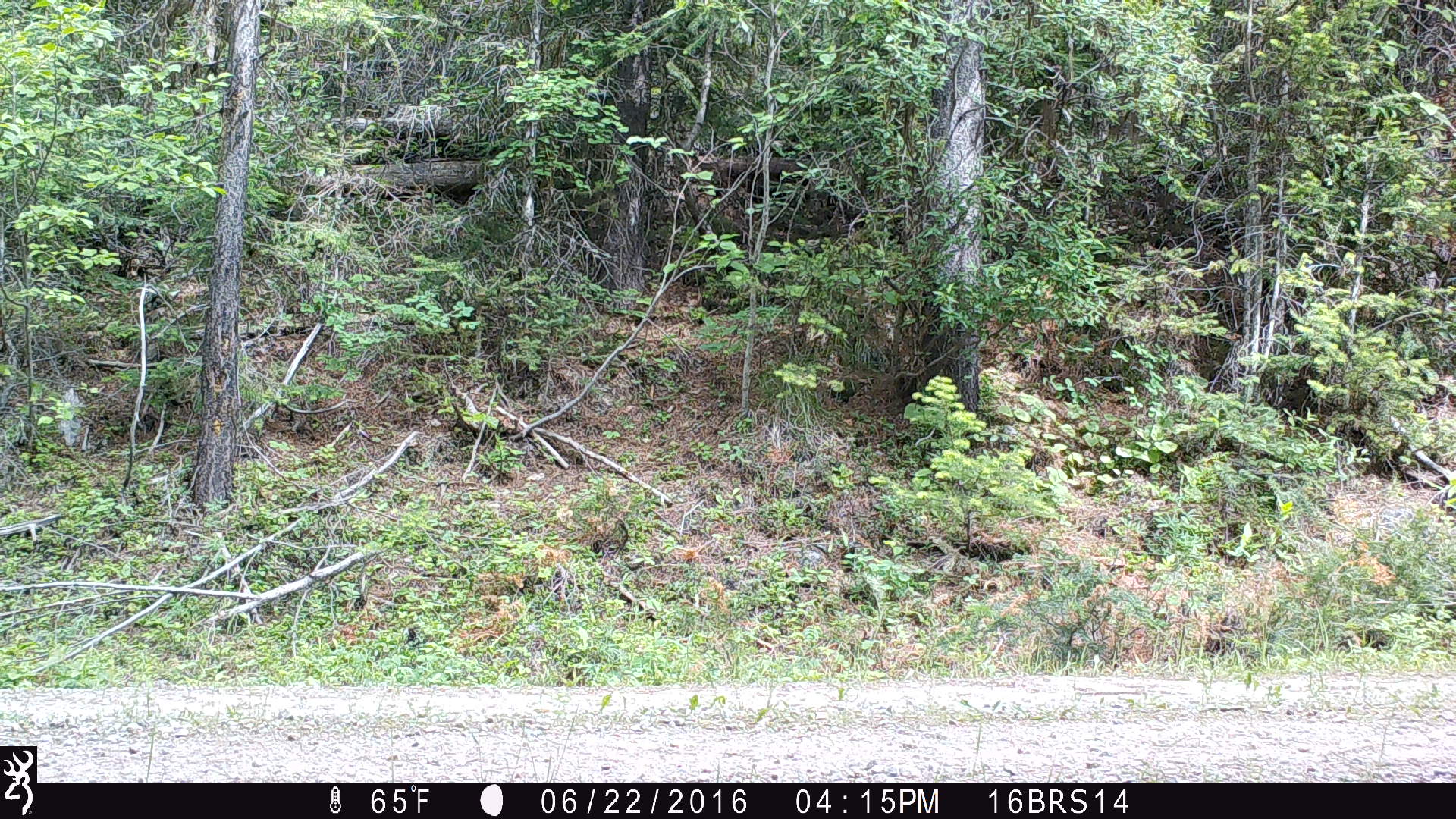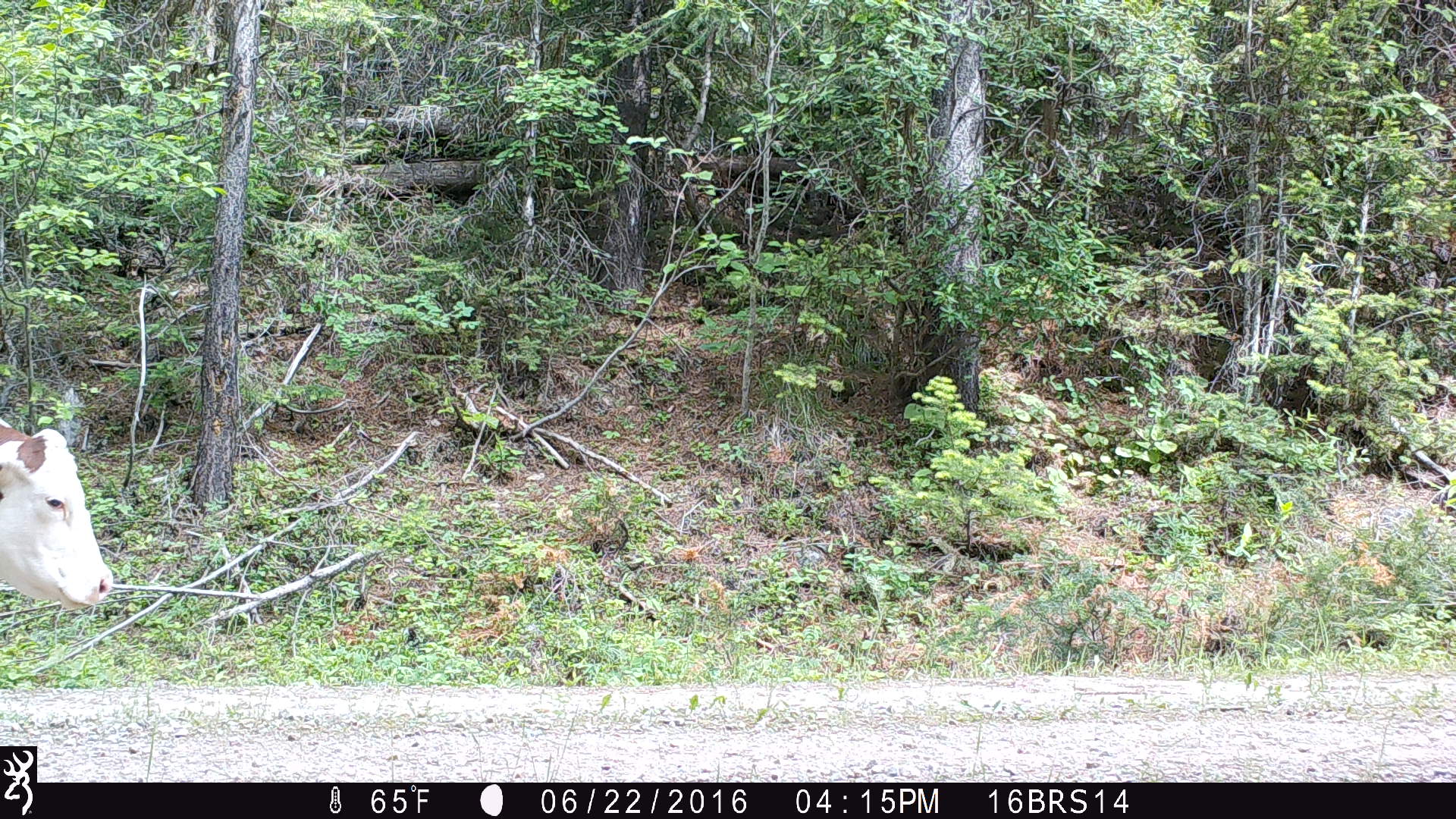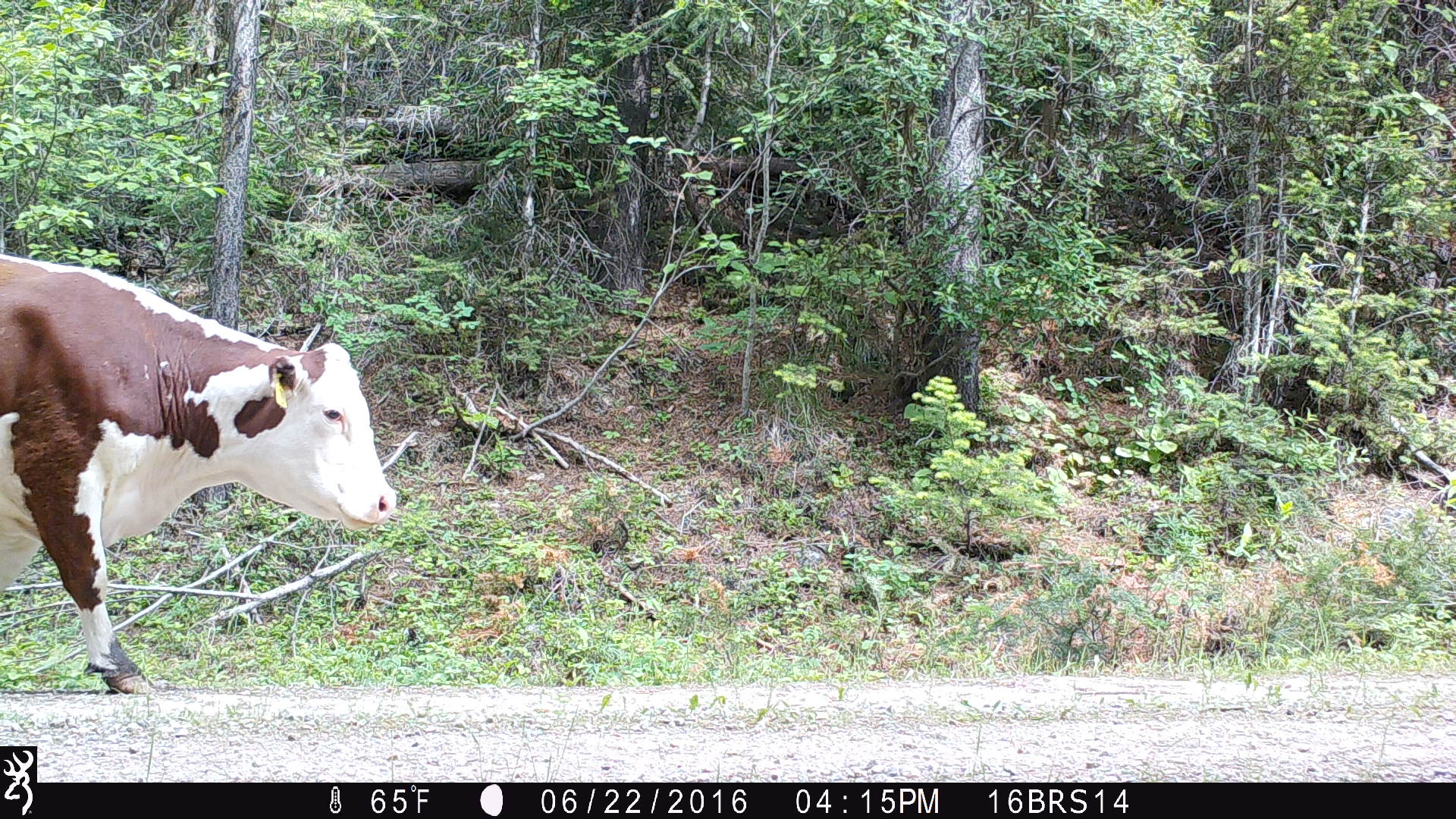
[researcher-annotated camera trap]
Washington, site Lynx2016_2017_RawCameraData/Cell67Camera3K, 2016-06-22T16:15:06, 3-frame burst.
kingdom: Animalia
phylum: Chordata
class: Mammalia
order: Artiodactyla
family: Bovidae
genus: Bos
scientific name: Bos taurus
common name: domestic cattle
Domestic cattle (Bos taurus). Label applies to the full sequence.